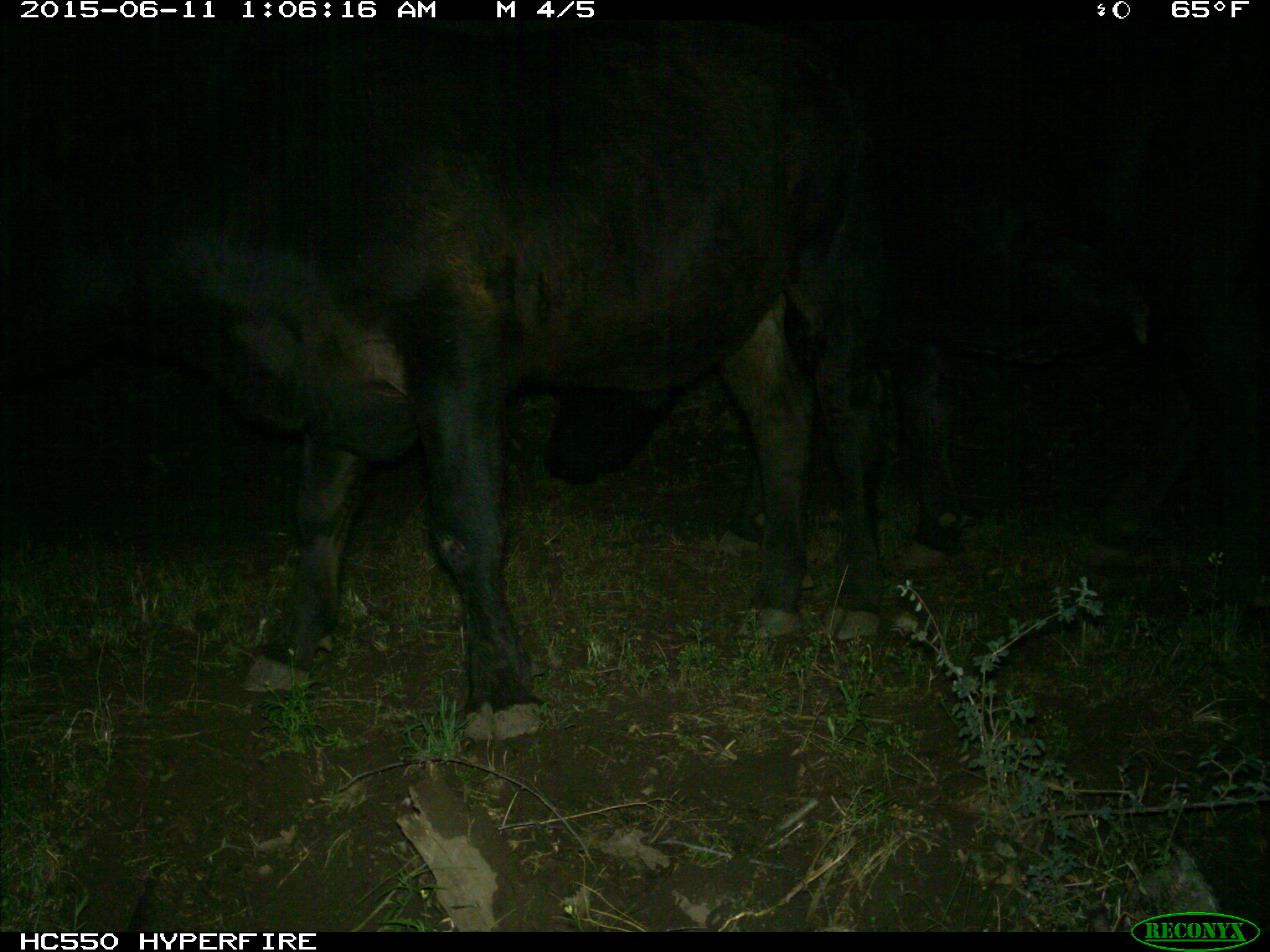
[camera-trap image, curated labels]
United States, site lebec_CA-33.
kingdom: Animalia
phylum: Chordata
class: Mammalia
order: Artiodactyla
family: Bovidae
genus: Bos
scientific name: Bos taurus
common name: domestic cow